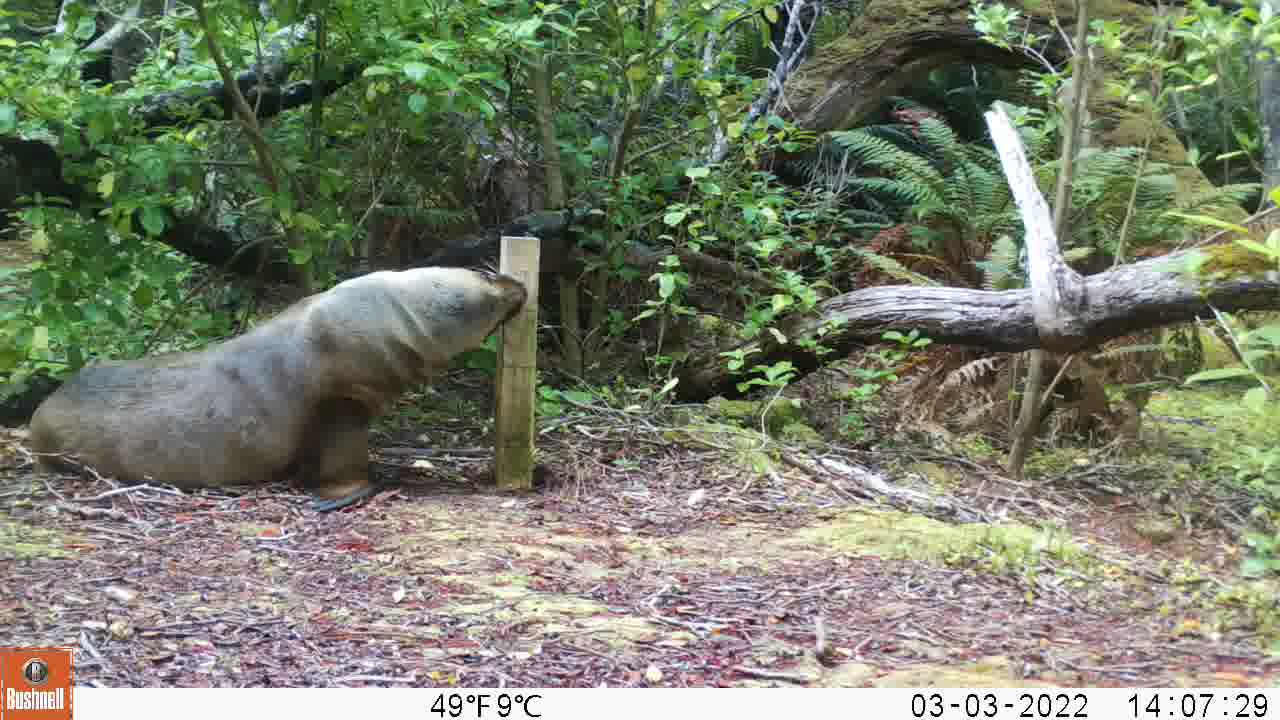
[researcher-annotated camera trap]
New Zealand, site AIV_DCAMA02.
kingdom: Animalia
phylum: Chordata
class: Mammalia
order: Carnivora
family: Otariidae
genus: Phocarctos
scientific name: Phocarctos hookeri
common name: new zealand sea lion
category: sealion